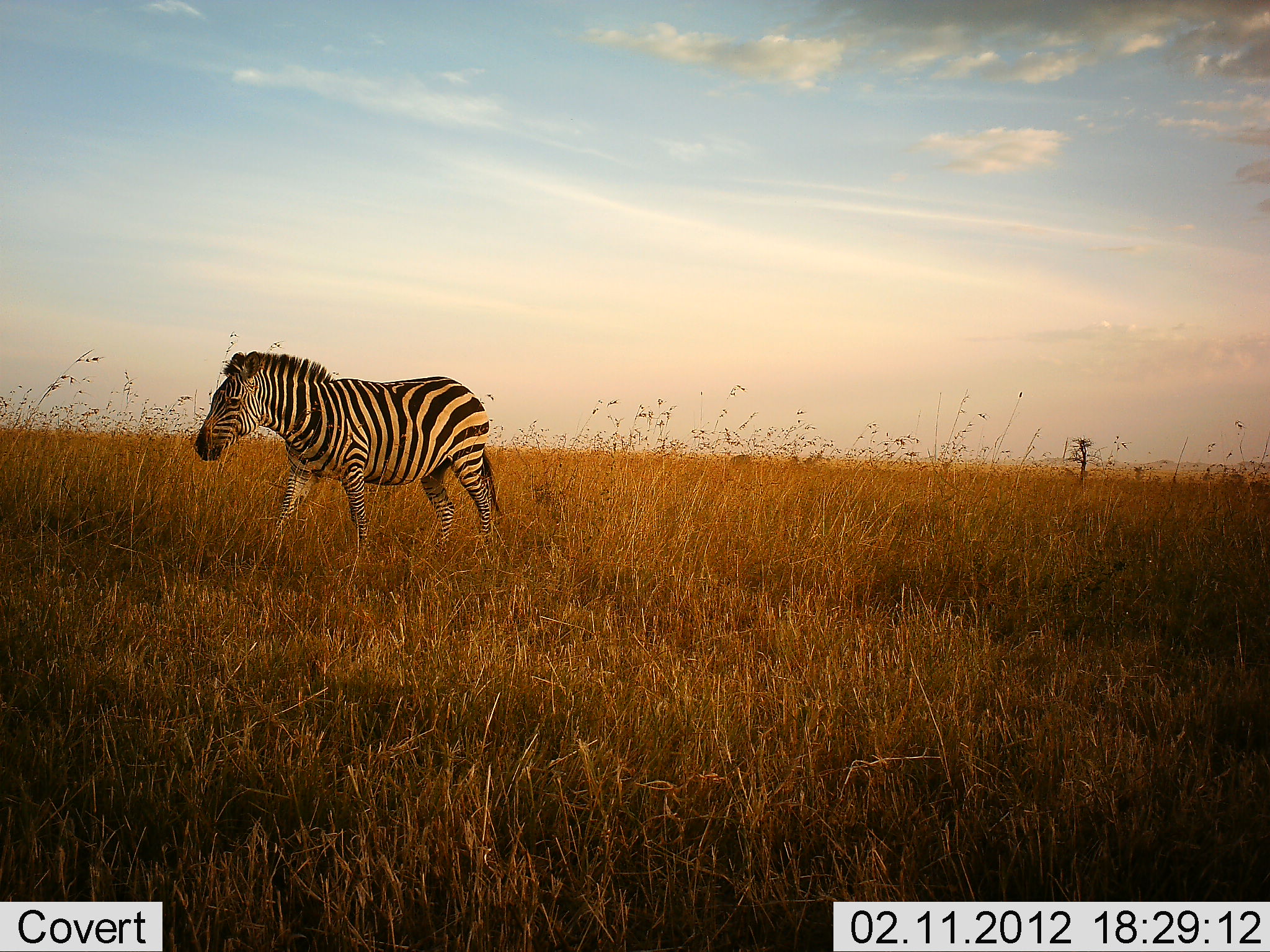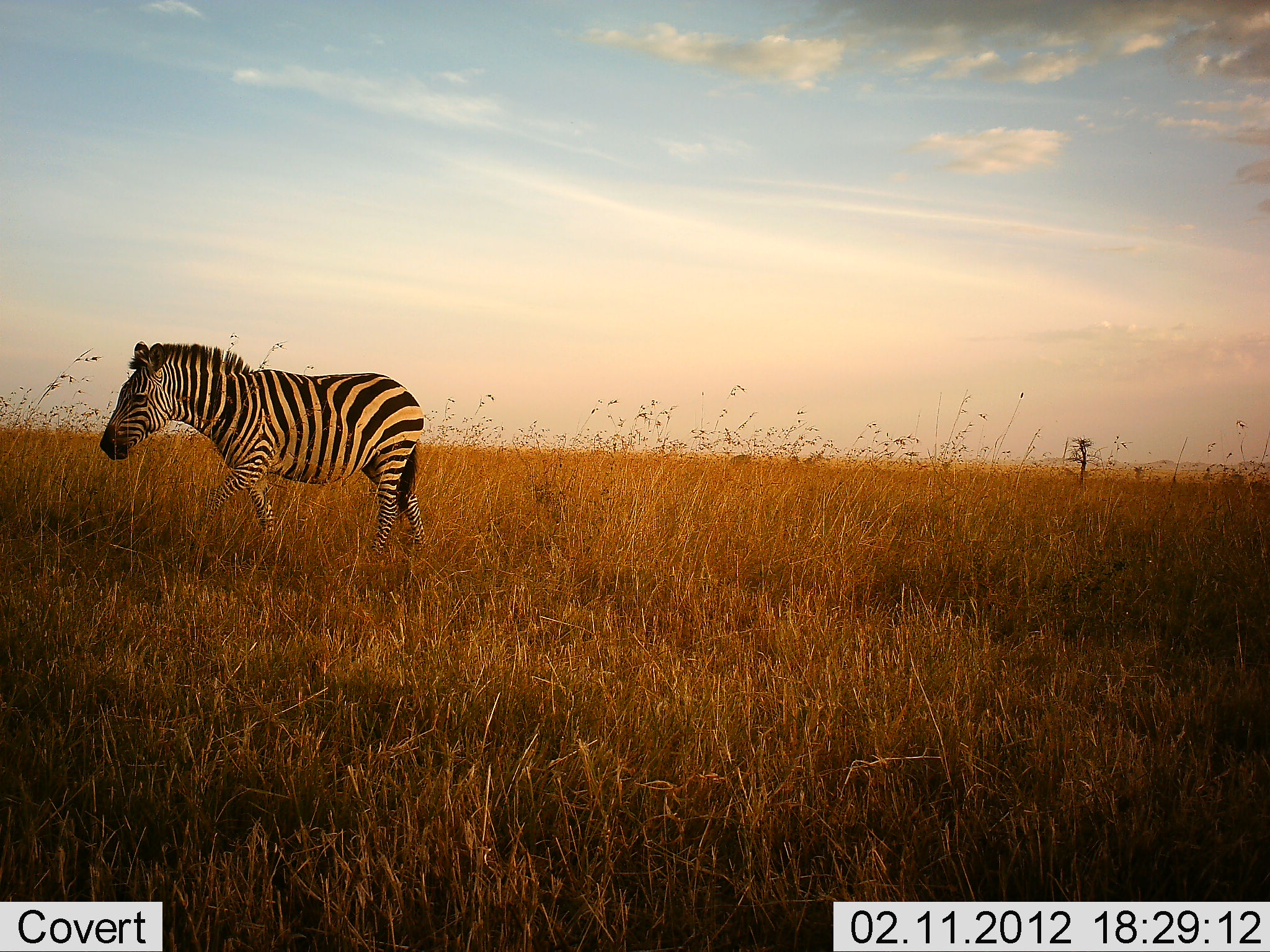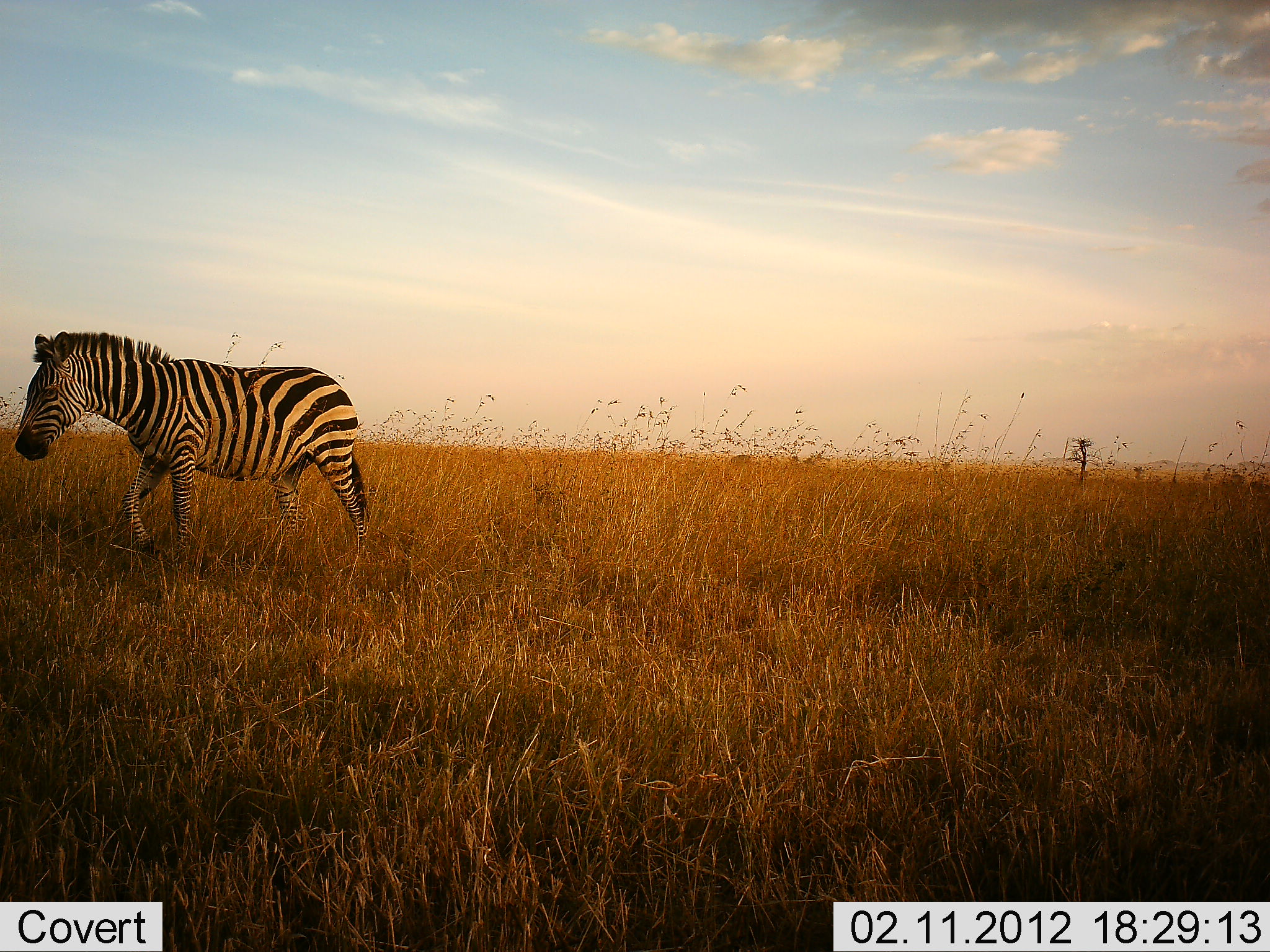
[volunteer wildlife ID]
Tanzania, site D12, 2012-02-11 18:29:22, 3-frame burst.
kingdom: Animalia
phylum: Chordata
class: Mammalia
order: Perissodactyla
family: Equidae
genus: Equus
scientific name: Equus quagga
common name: plains zebra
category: zebra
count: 1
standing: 8%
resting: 0%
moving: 100%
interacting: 0%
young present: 0%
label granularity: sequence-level